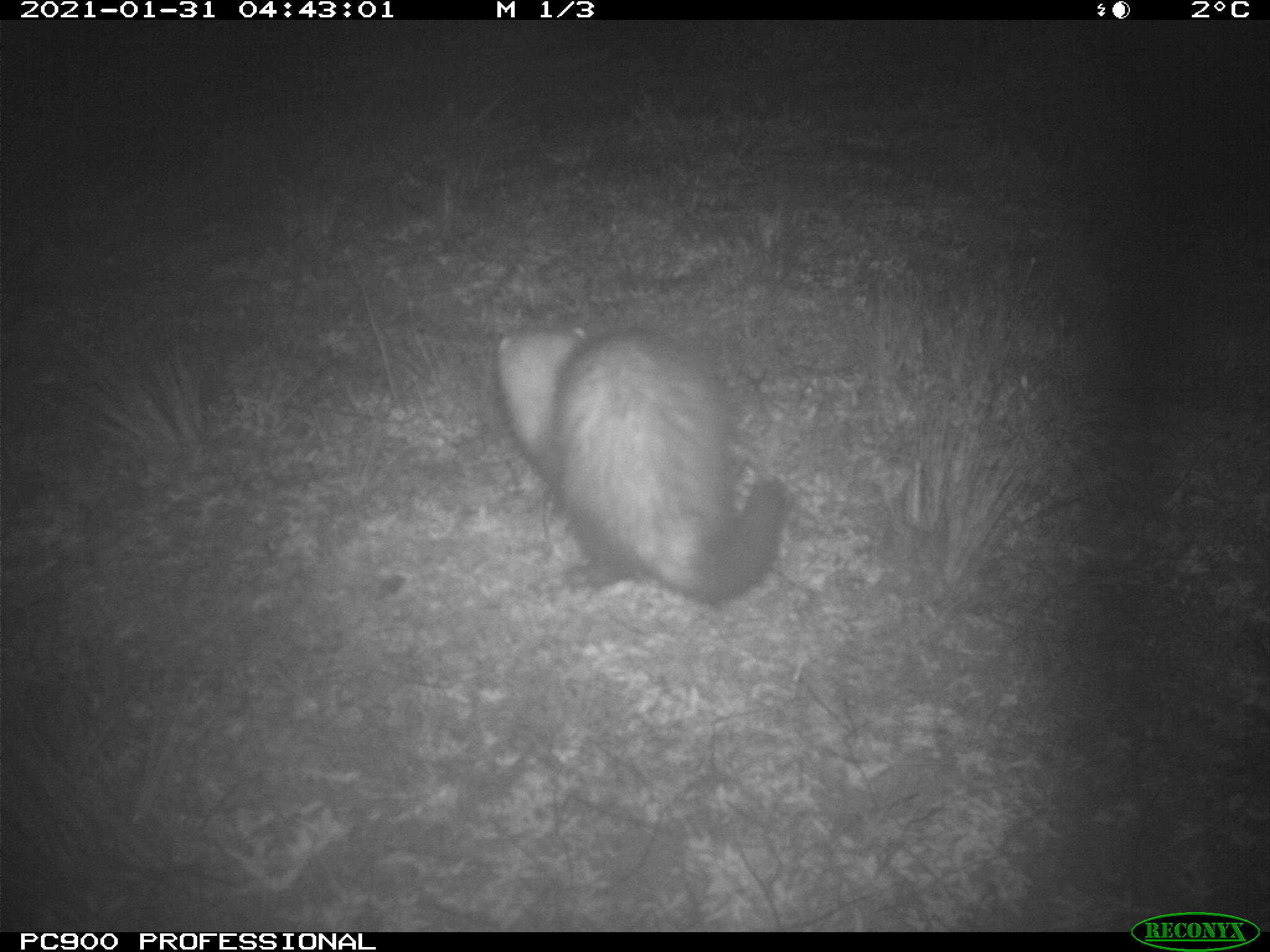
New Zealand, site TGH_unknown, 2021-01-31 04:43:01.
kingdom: Animalia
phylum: Chordata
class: Mammalia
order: Carnivora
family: Mustelidae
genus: Mustela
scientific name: Mustela furo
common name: ferret